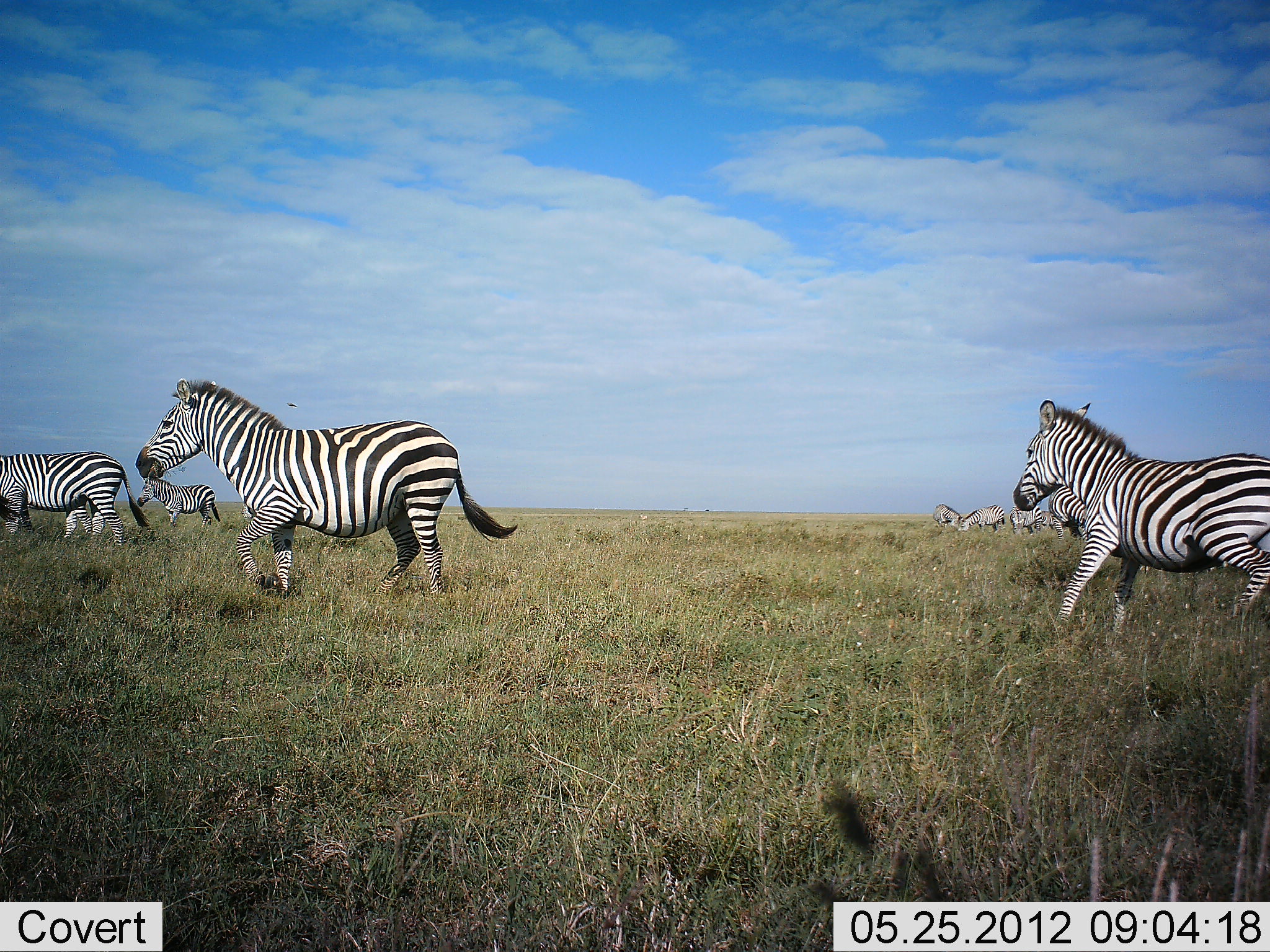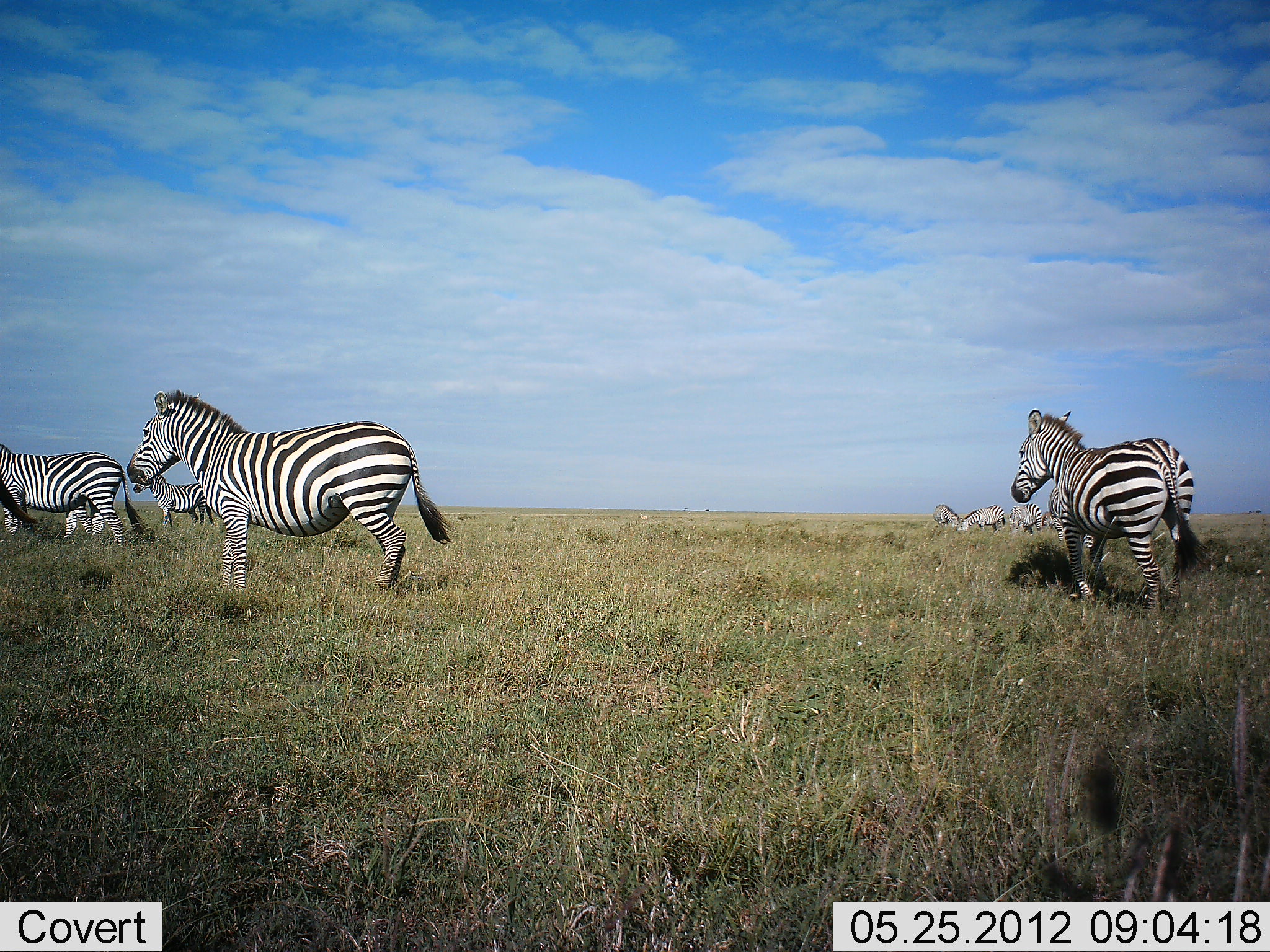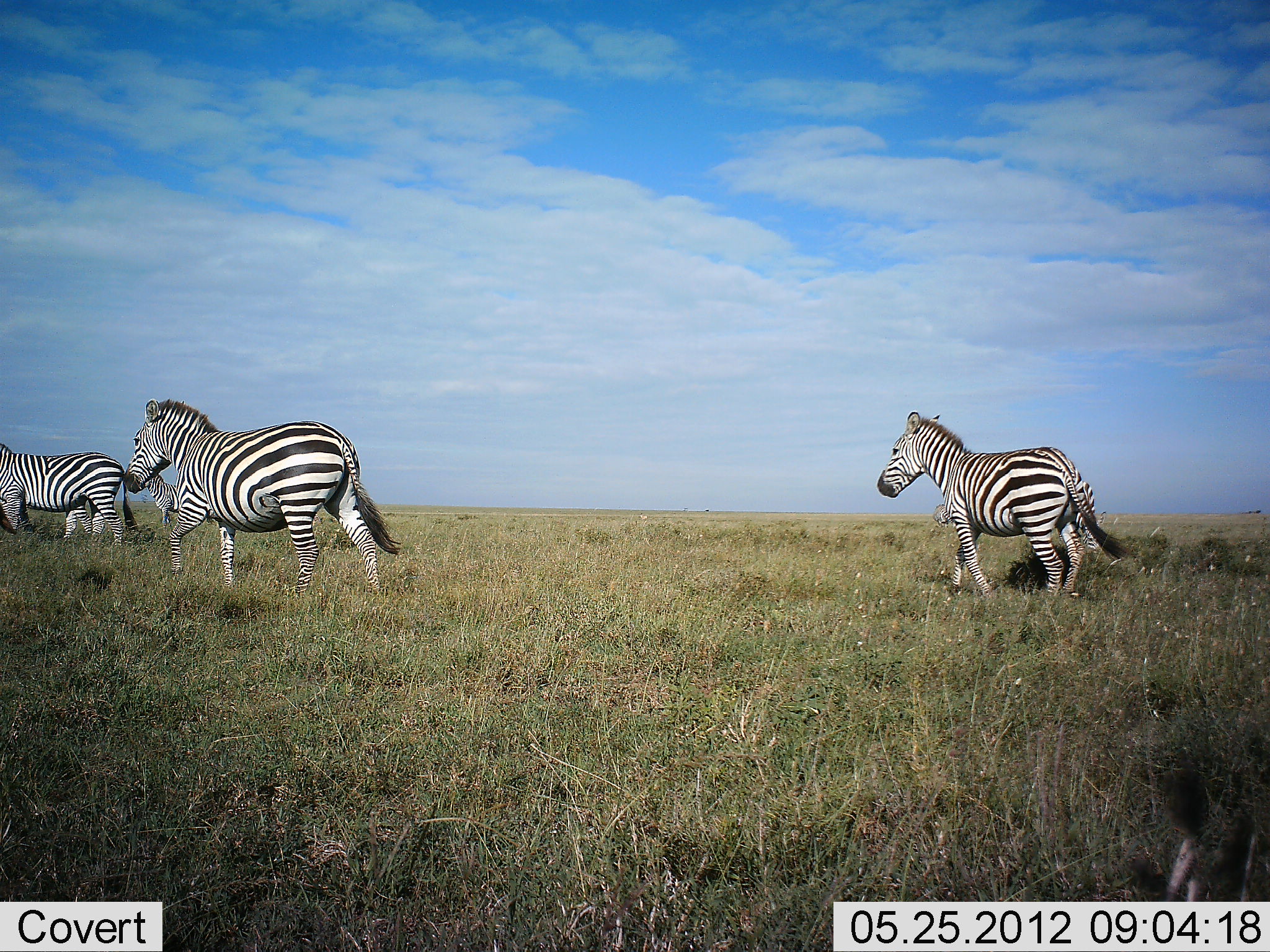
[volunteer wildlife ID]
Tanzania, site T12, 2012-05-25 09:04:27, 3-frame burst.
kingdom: Animalia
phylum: Chordata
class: Mammalia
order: Perissodactyla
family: Equidae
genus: Equus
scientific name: Equus quagga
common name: plains zebra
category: zebra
Zebra (plains zebra) (Equus quagga), count 9. Behavior (volunteer vote fractions): standing 60%, resting 0%, moving 90%, interacting 0%. Young present (vote fraction): 0%. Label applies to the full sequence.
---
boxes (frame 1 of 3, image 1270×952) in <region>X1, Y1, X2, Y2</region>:
animal: <region>133, 377, 520, 611</region>; <region>1012, 399, 1270, 636</region>; <region>0, 450, 152, 556</region>; <region>135, 474, 223, 540</region>; <region>1045, 486, 1094, 544</region>; <region>958, 505, 1006, 536</region>; <region>1008, 506, 1049, 538</region>; <region>933, 503, 969, 536</region>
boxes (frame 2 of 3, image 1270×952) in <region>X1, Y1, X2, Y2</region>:
animal: <region>123, 387, 452, 614</region>; <region>1010, 407, 1218, 621</region>; <region>0, 444, 150, 545</region>; <region>131, 472, 216, 537</region>; <region>1050, 488, 1099, 549</region>; <region>959, 504, 1006, 539</region>; <region>1007, 504, 1045, 539</region>; <region>932, 503, 964, 537</region>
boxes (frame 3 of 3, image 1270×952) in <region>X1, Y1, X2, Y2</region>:
animal: <region>122, 397, 404, 609</region>; <region>876, 410, 1132, 604</region>; <region>0, 443, 140, 552</region>; <region>140, 471, 204, 535</region>; <region>1057, 478, 1106, 554</region>; <region>931, 503, 955, 532</region>